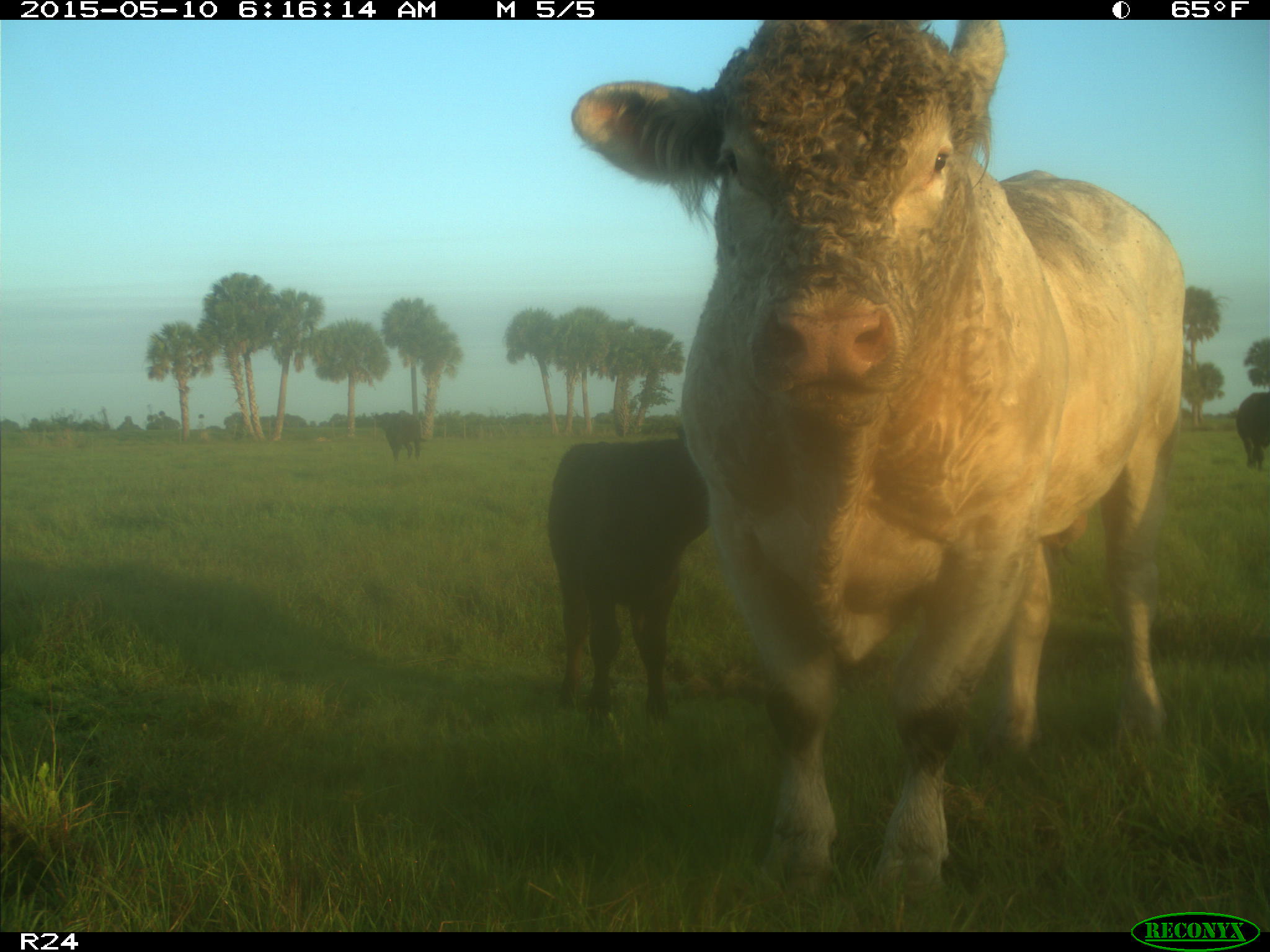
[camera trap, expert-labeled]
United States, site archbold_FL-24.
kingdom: Animalia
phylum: Chordata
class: Mammalia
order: Artiodactyla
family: Bovidae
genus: Bos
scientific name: Bos taurus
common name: domestic cow